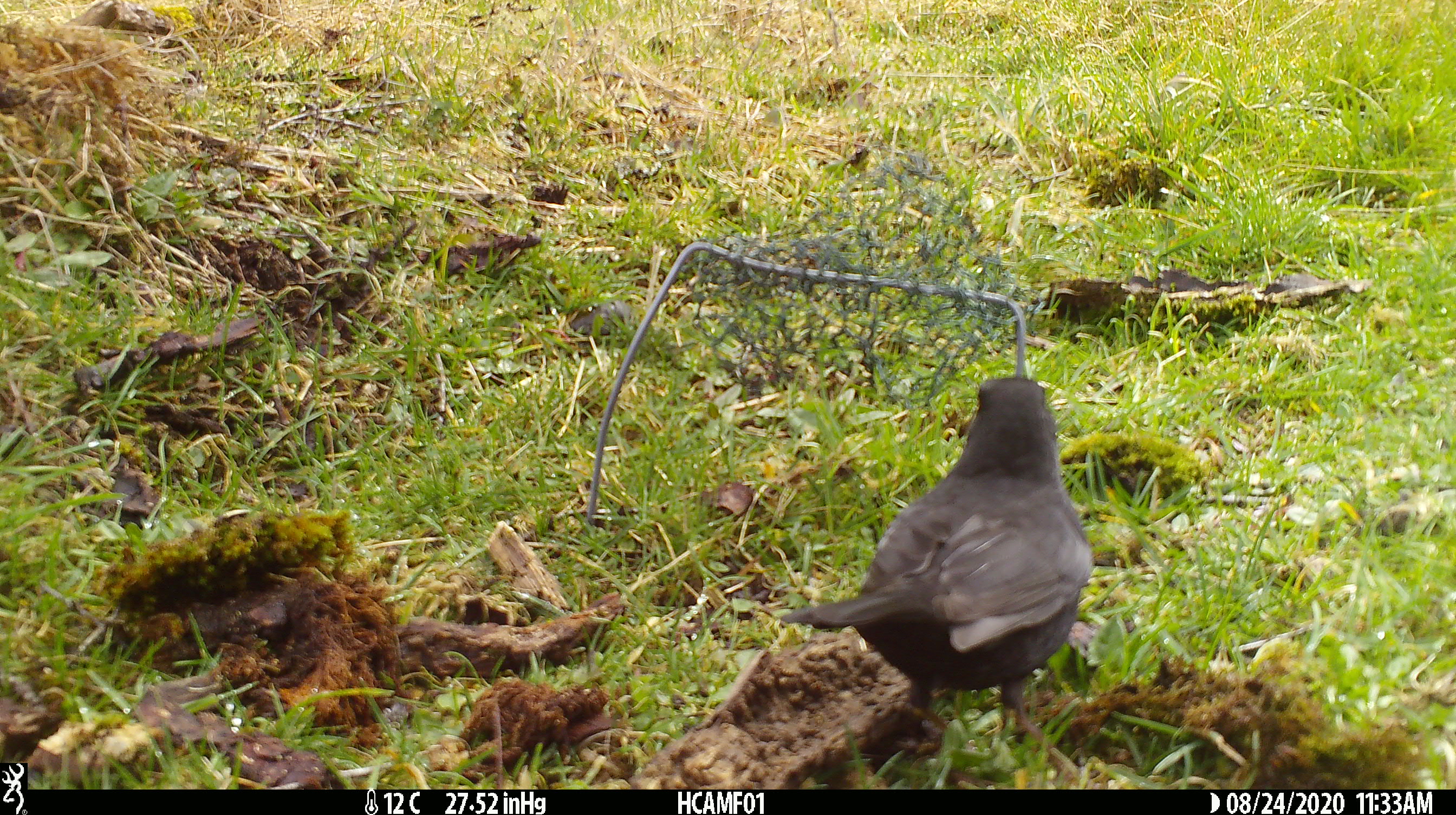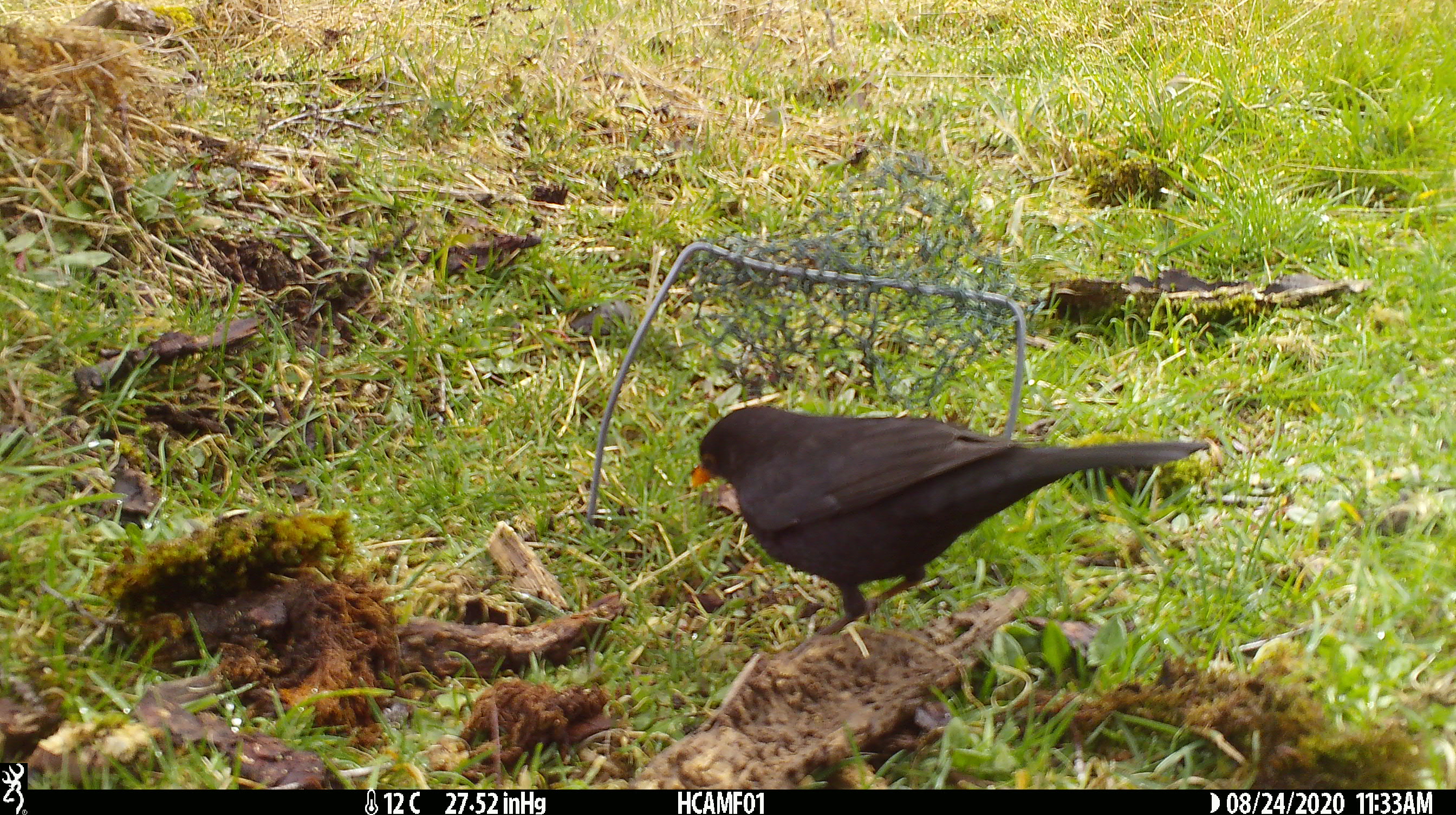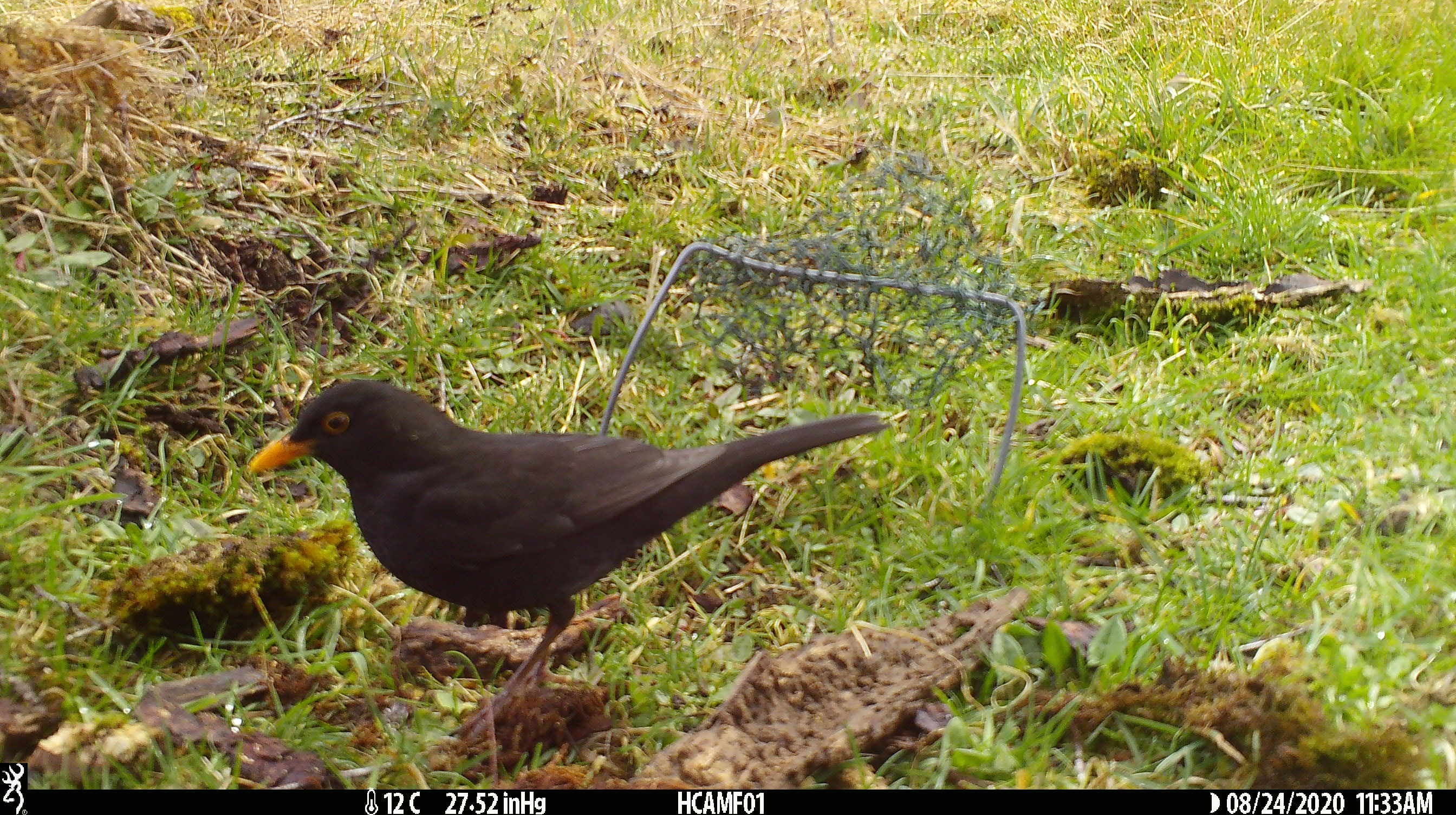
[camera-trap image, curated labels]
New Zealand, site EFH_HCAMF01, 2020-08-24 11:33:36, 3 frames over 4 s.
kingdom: Animalia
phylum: Chordata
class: Aves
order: Passeriformes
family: Turdidae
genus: Turdus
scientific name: Turdus merula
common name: eurasian blackbird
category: blackbird